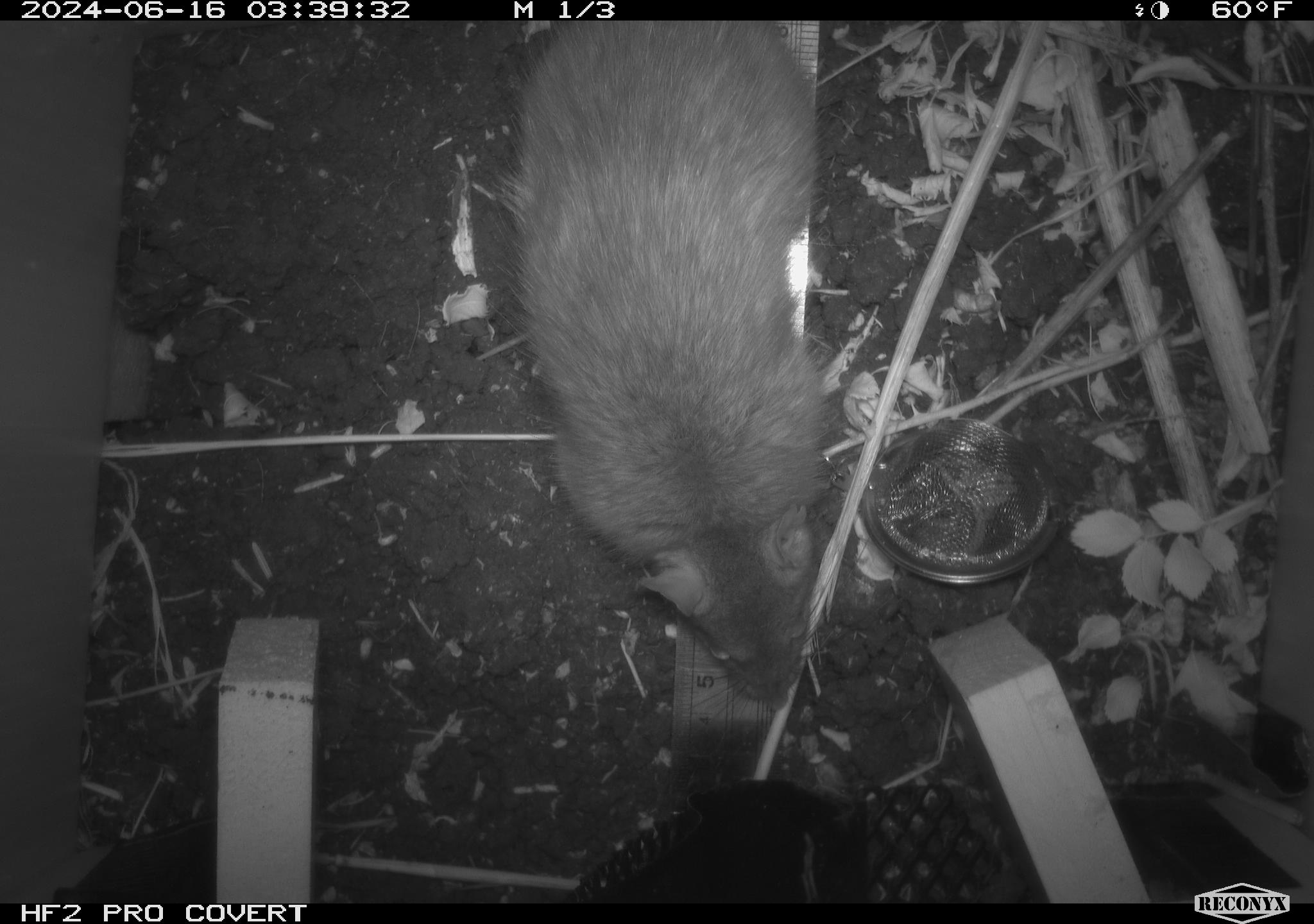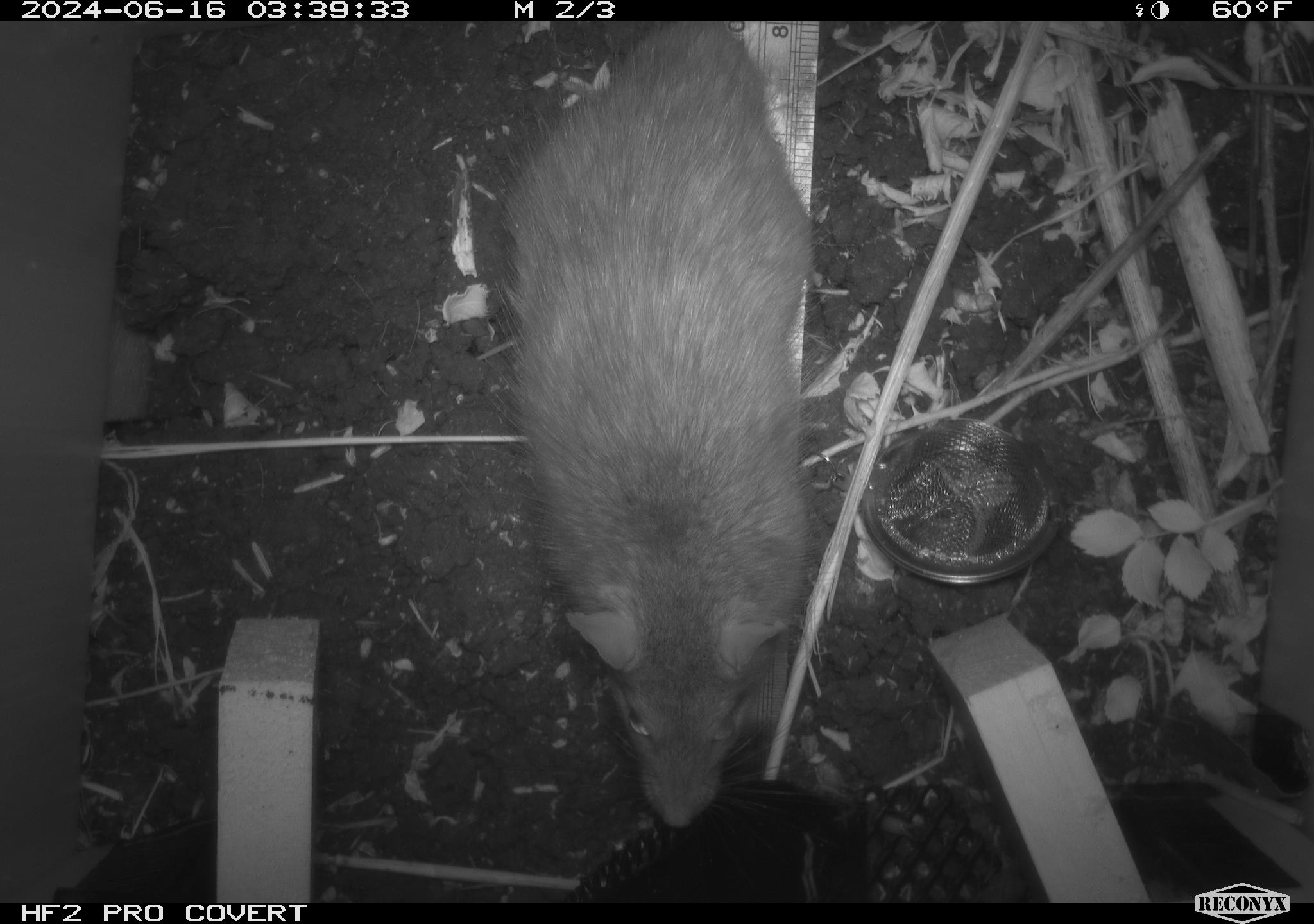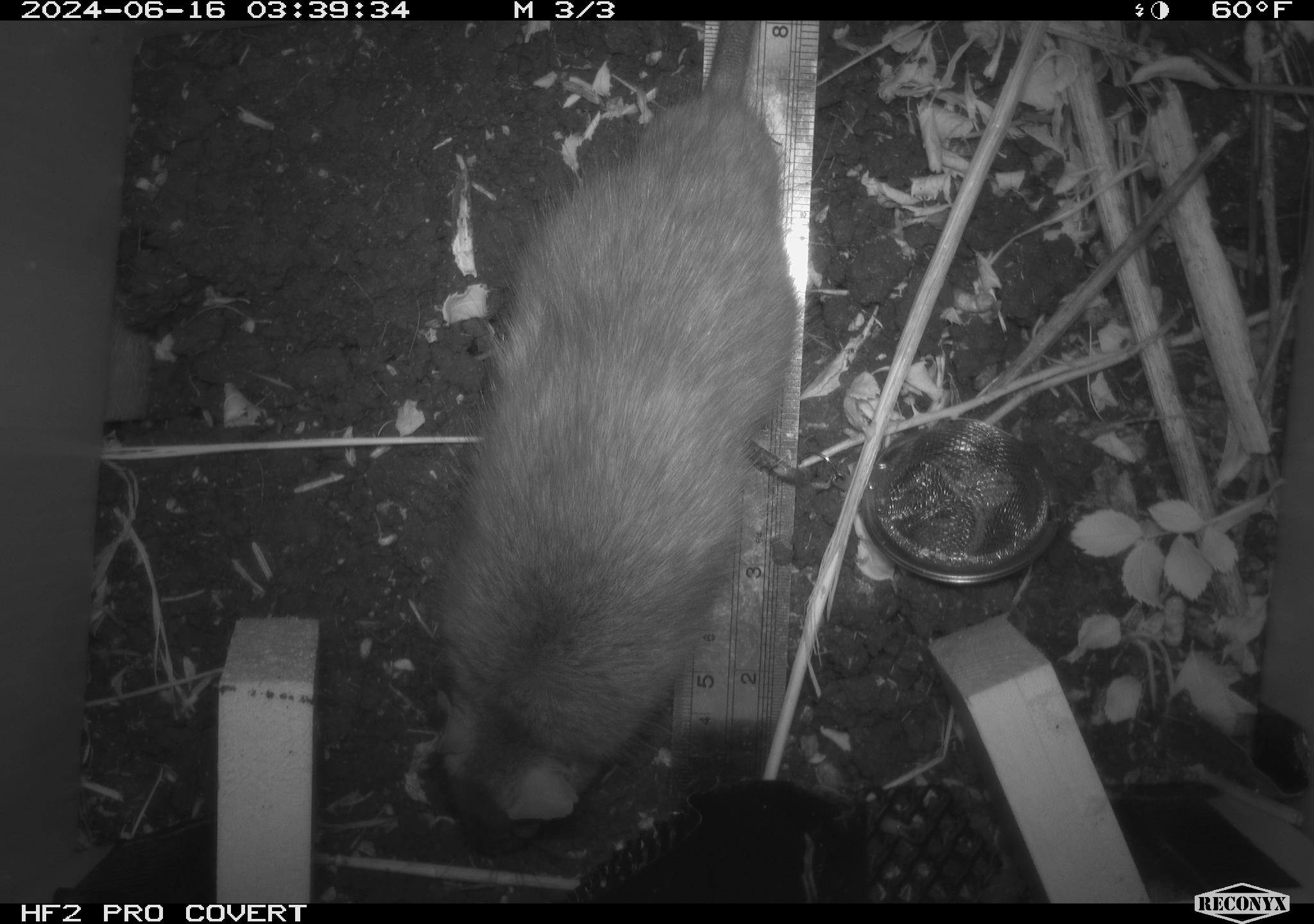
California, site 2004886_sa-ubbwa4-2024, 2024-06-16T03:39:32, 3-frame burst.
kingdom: Animalia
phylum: Chordata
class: Mammalia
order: Rodentia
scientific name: Rodentia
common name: woodrat or rat or mouse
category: woodrat or rat or mouse species